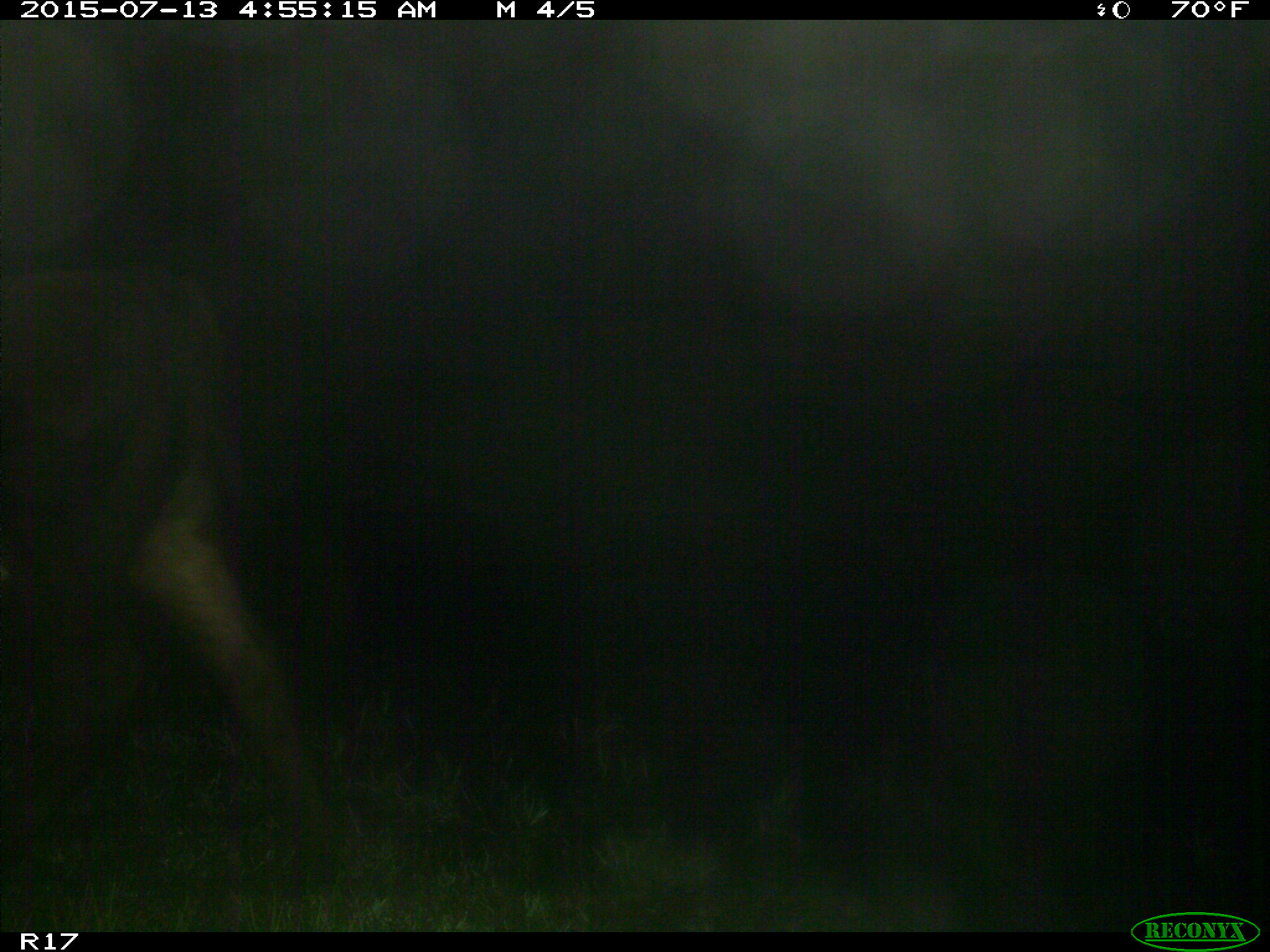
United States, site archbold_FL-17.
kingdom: Animalia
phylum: Chordata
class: Mammalia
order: Artiodactyla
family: Bovidae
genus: Bos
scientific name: Bos taurus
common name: domestic cow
Bos taurus (domestic cow).